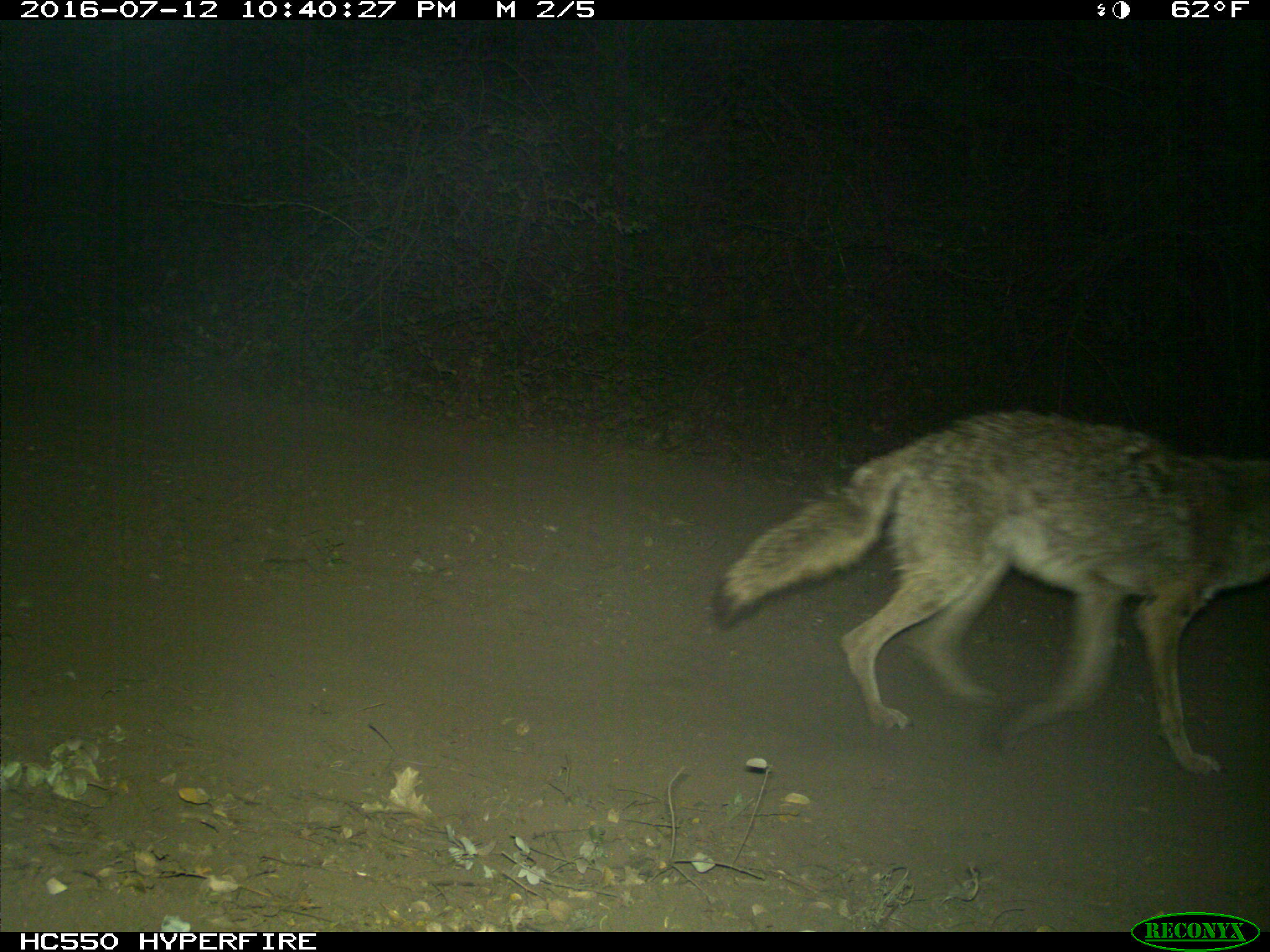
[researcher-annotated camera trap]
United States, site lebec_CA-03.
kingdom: Animalia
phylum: Chordata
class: Mammalia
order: Carnivora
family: Canidae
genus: Canis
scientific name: Canis latrans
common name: coyote